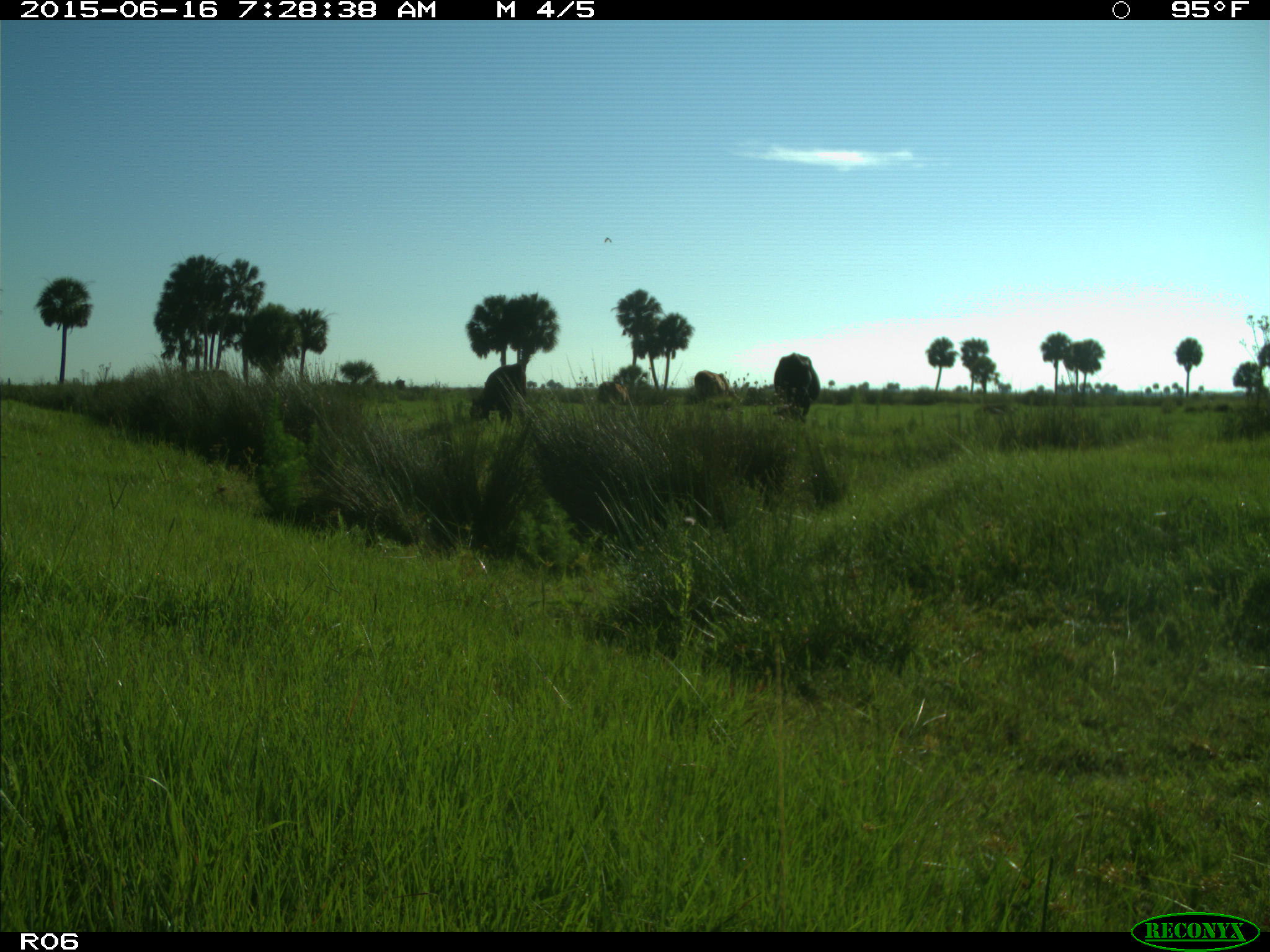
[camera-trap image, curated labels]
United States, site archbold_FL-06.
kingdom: Animalia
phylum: Chordata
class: Mammalia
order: Artiodactyla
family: Bovidae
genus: Bos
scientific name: Bos taurus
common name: domestic cow